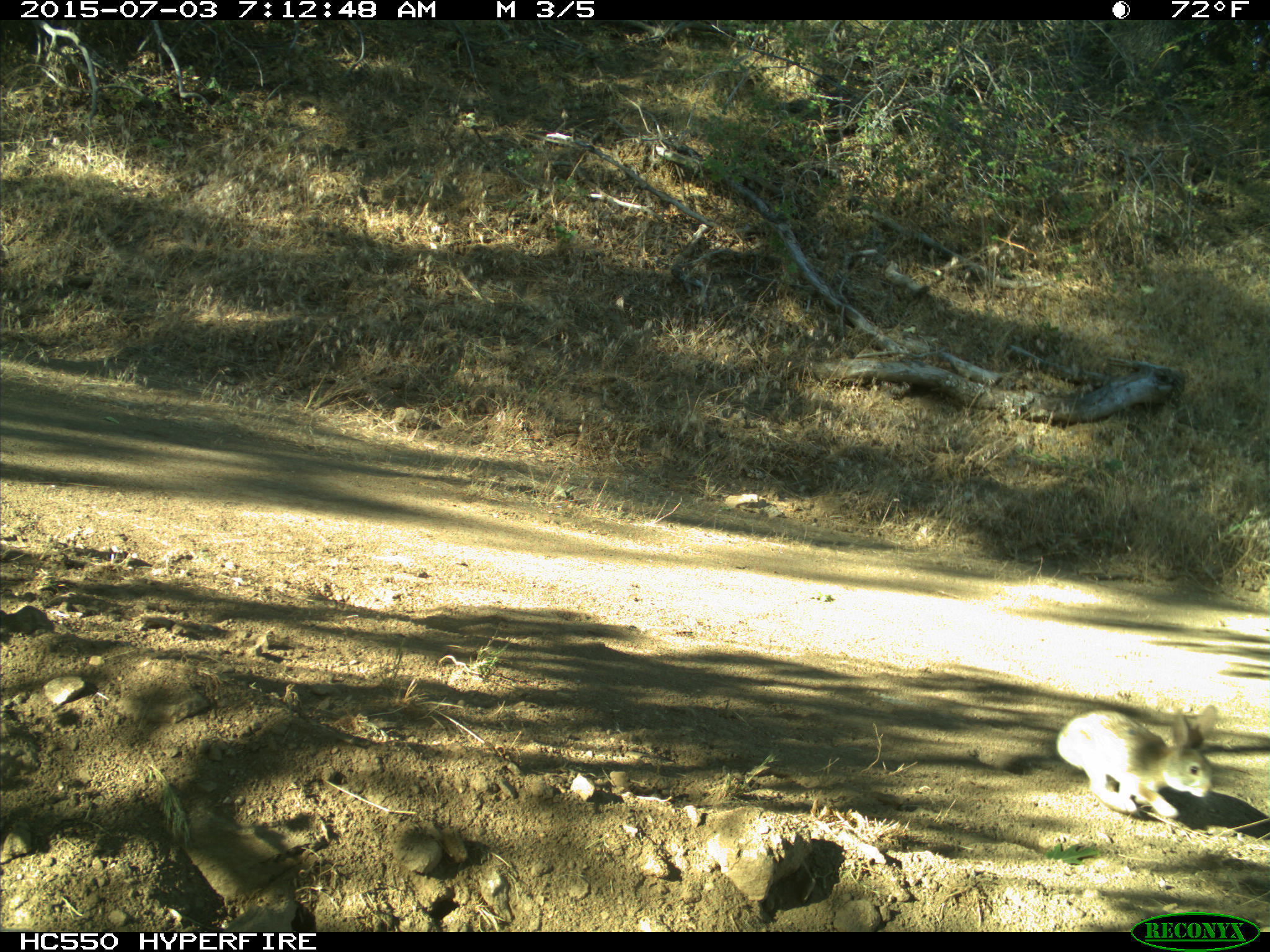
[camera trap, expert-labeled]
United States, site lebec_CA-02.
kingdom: Animalia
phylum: Chordata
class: Mammalia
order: Lagomorpha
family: Leporidae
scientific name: Leporidae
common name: rabbits and hares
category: unidentified rabbit